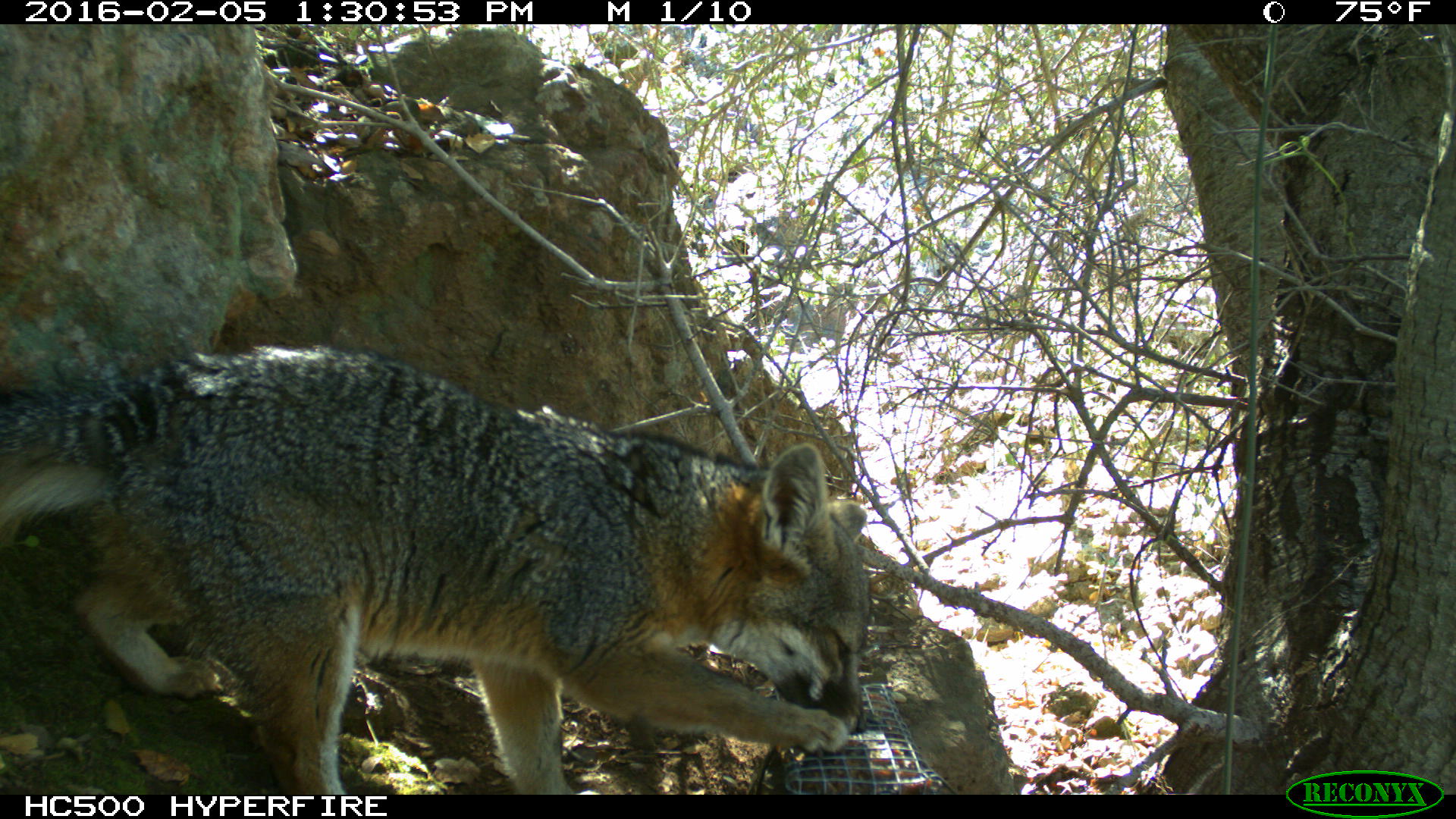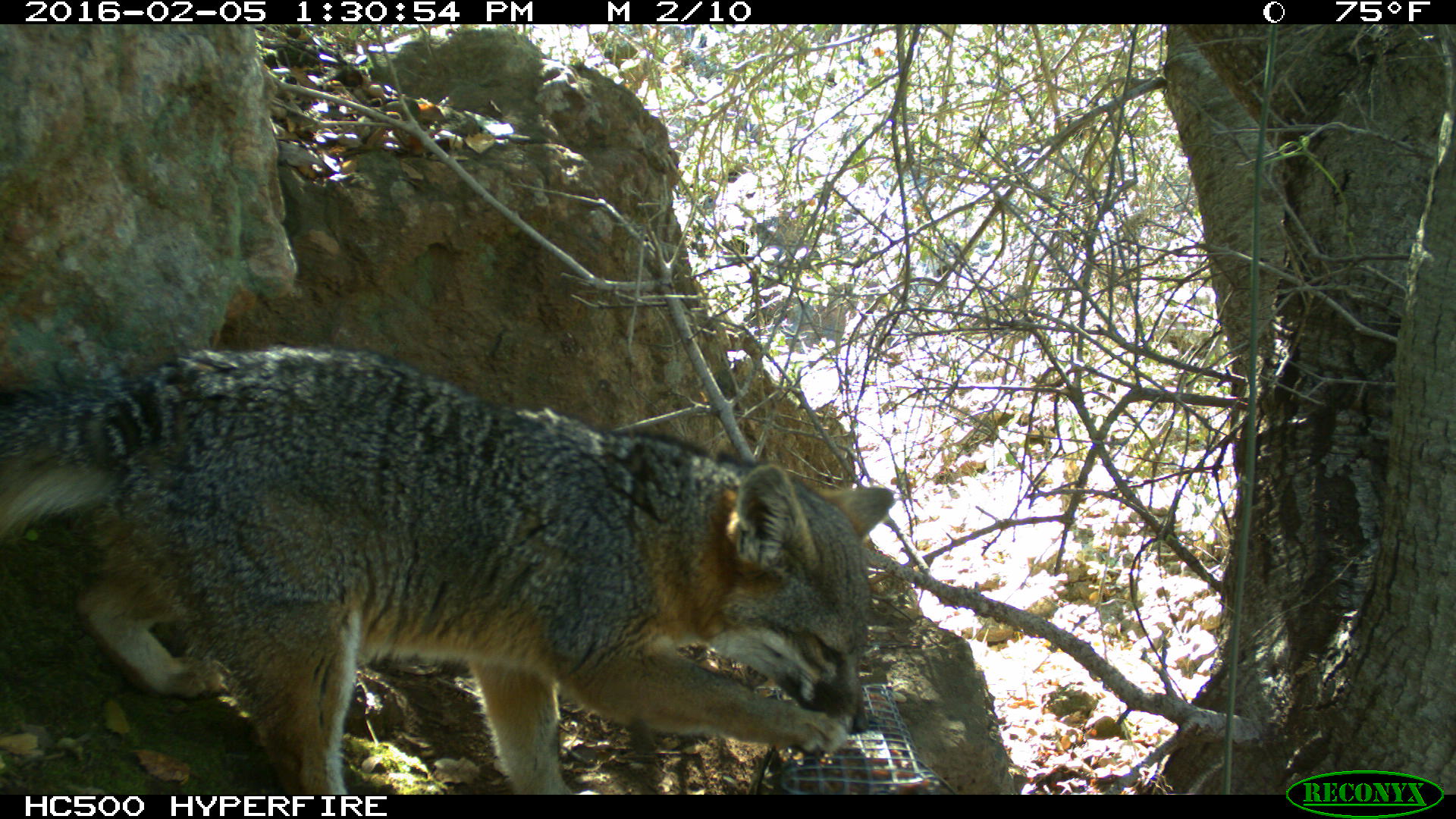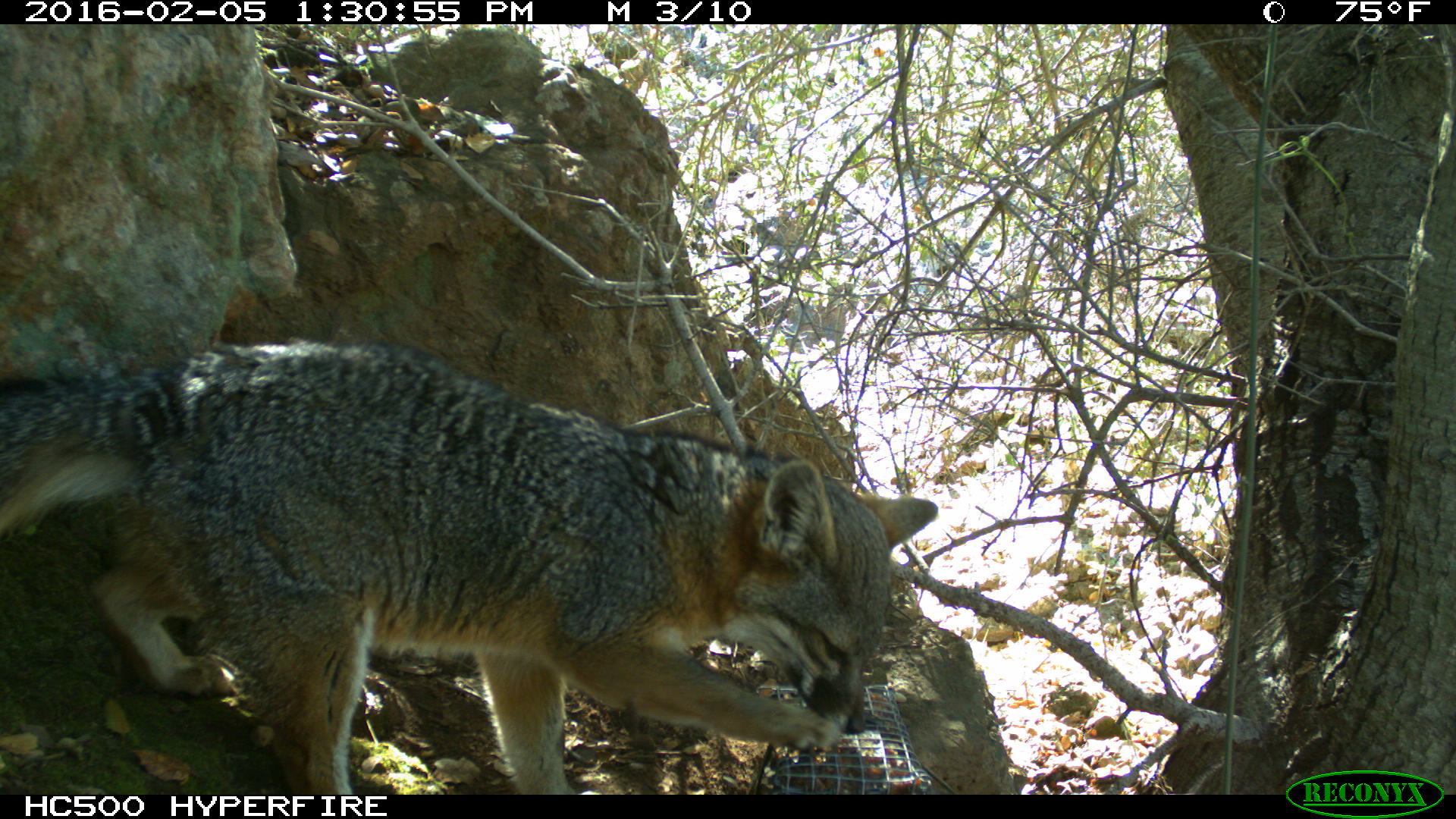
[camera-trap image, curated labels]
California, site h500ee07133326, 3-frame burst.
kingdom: Animalia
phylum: Chordata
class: Mammalia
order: Carnivora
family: Canidae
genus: Urocyon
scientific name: Urocyon littoralis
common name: island fox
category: fox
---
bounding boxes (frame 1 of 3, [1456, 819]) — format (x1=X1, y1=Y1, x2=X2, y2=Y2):
fox: (x1=0, y1=342, x2=864, y2=795)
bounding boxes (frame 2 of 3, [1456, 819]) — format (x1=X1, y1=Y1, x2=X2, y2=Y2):
fox: (x1=0, y1=341, x2=895, y2=792)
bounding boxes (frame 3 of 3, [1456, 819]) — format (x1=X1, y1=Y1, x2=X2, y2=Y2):
fox: (x1=0, y1=340, x2=937, y2=794)